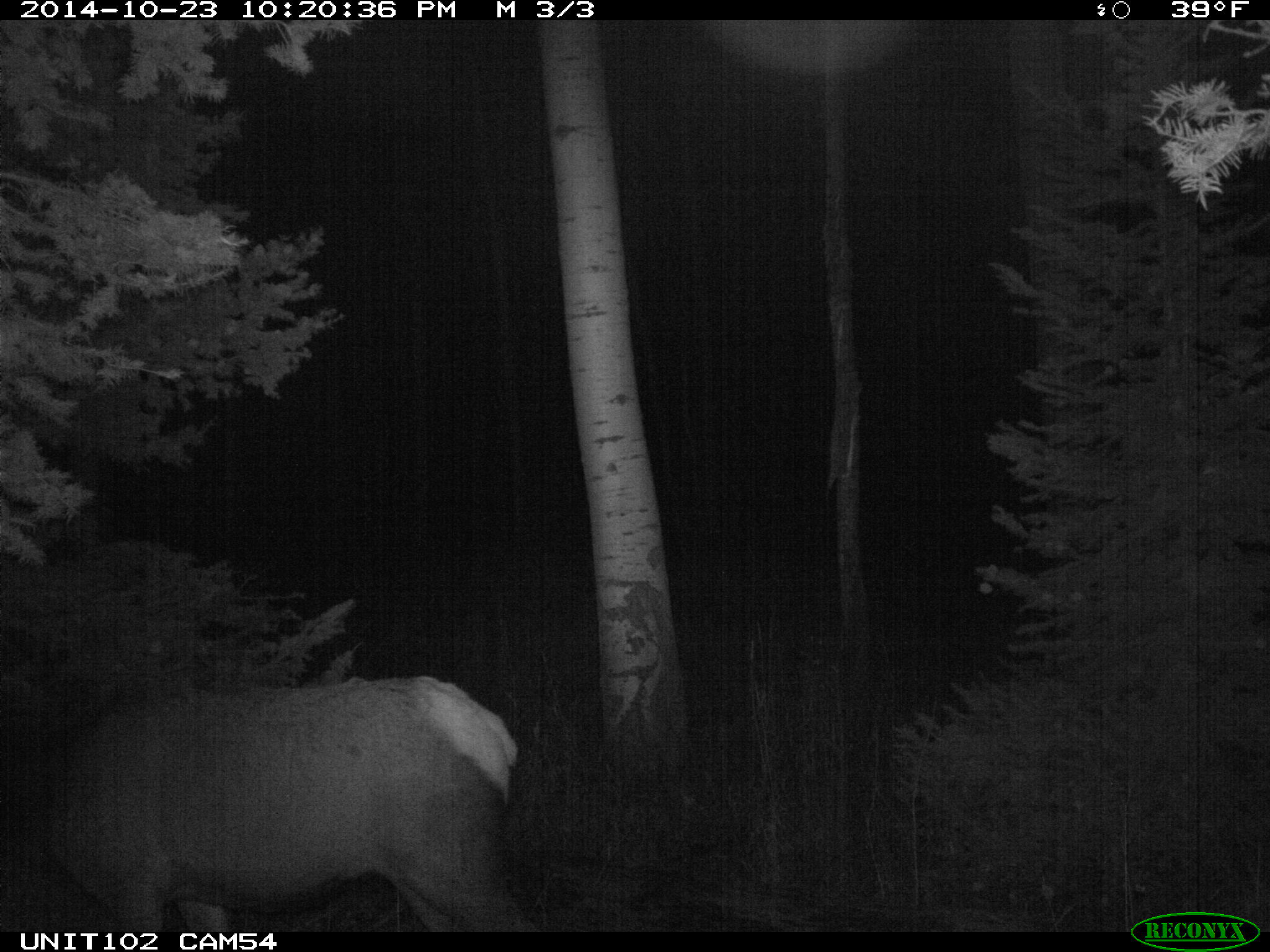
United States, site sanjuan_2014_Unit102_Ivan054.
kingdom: Animalia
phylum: Chordata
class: Mammalia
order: Artiodactyla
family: Cervidae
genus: Cervus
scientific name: Cervus elaphus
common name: red deer